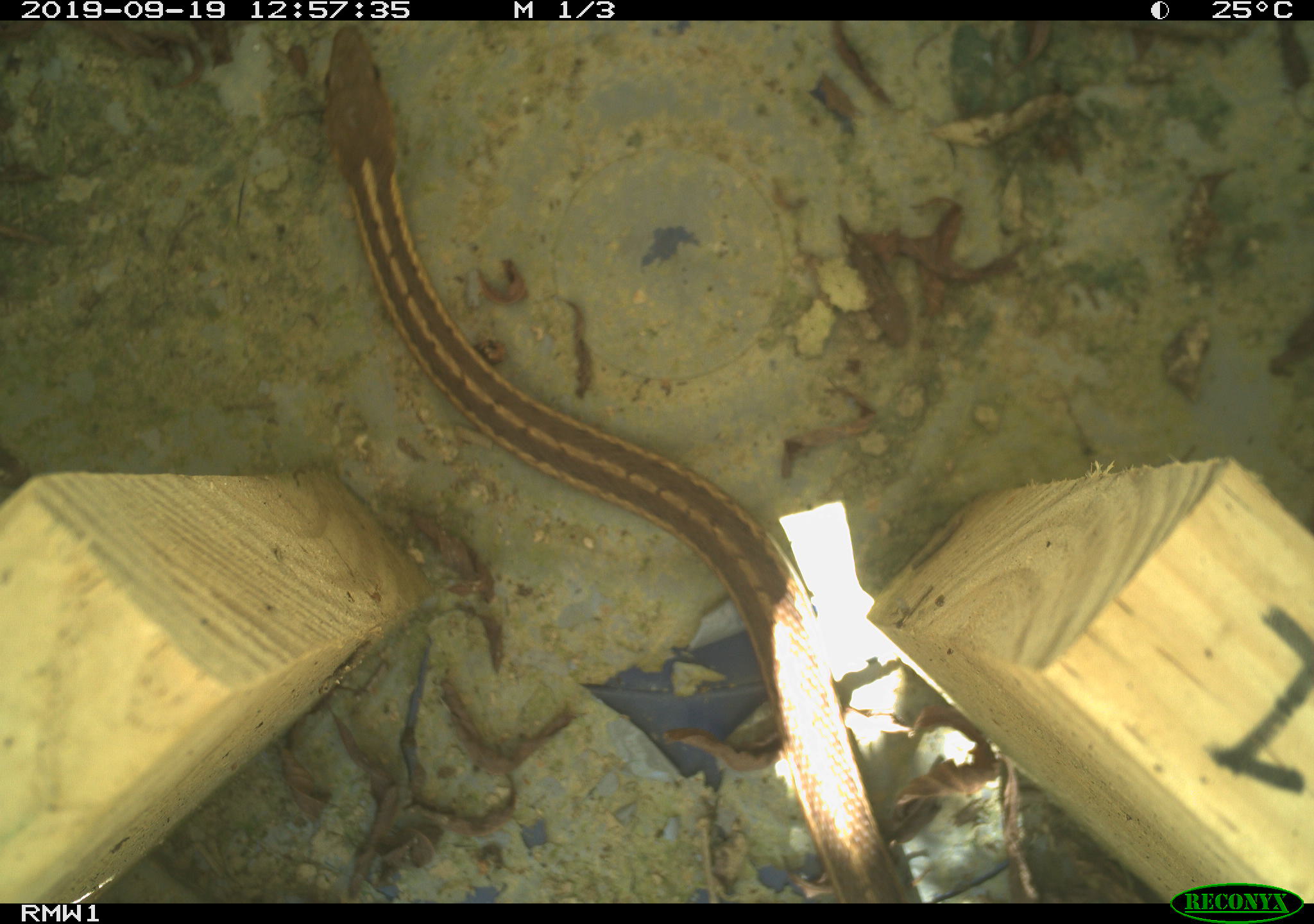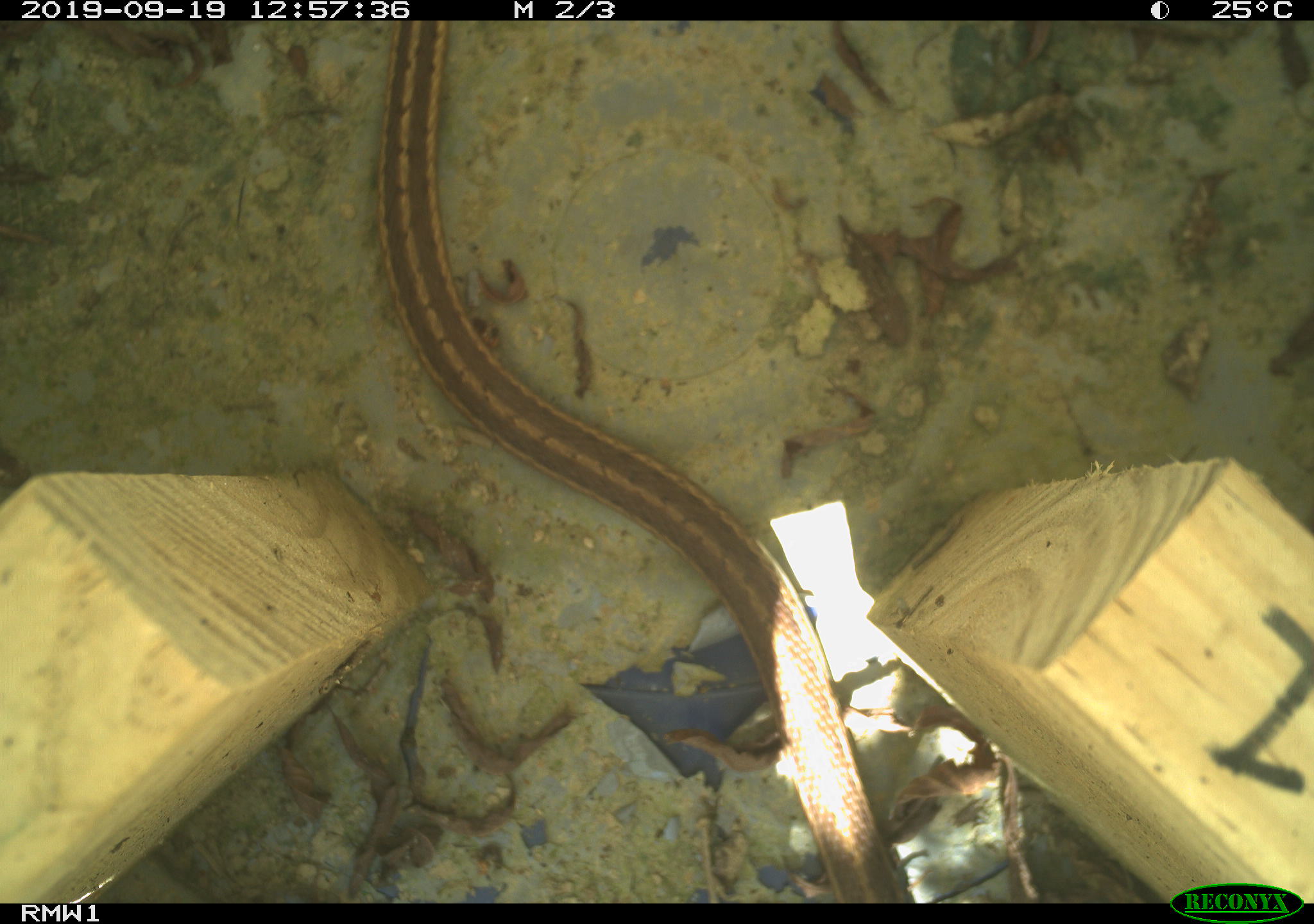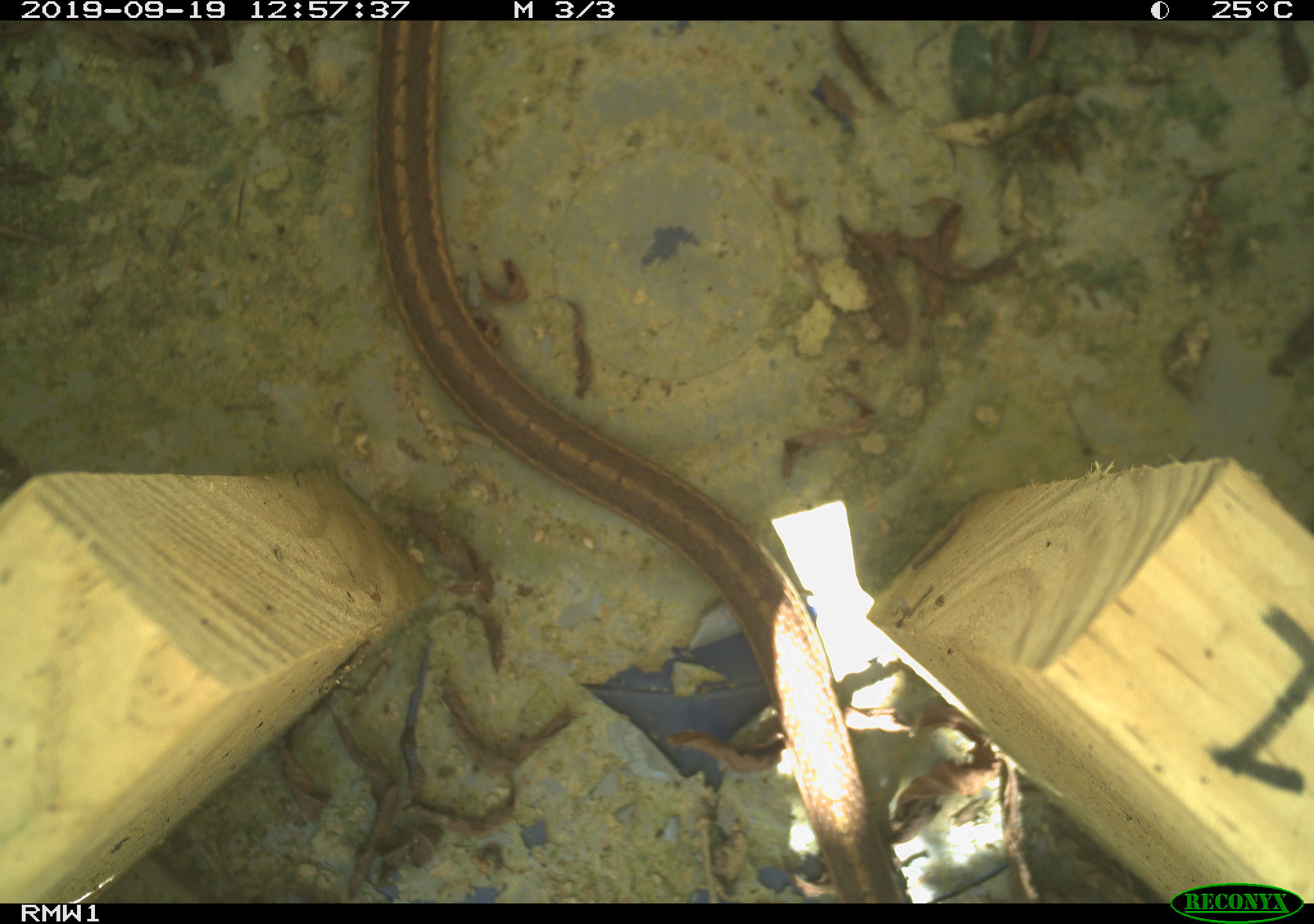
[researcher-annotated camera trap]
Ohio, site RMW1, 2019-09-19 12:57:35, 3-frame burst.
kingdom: Animalia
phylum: Chordata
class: Reptilia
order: Squamata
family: Colubridae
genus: Thamnophis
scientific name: Thamnophis sirtalis sirtalis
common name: eastern gartersnake